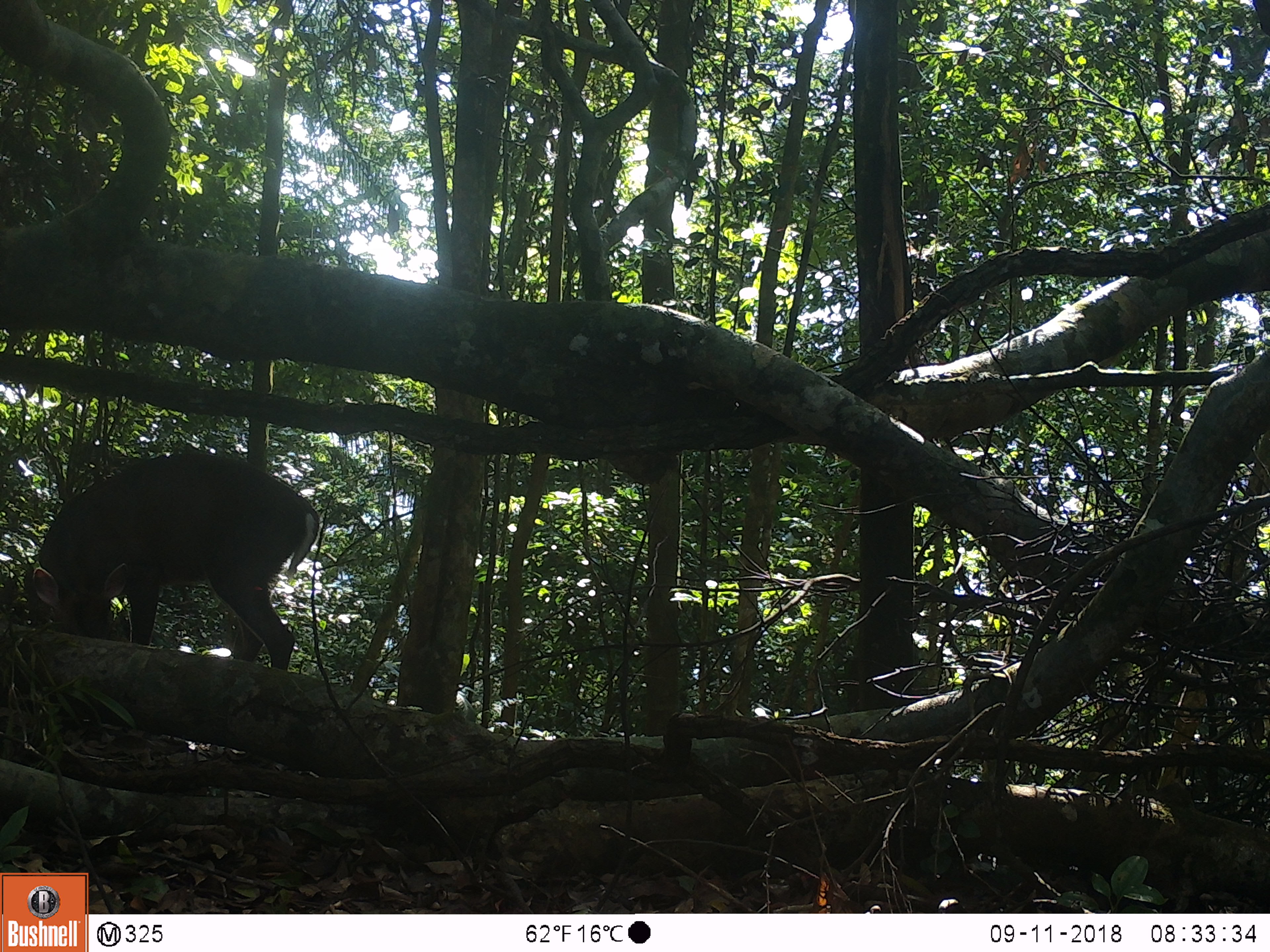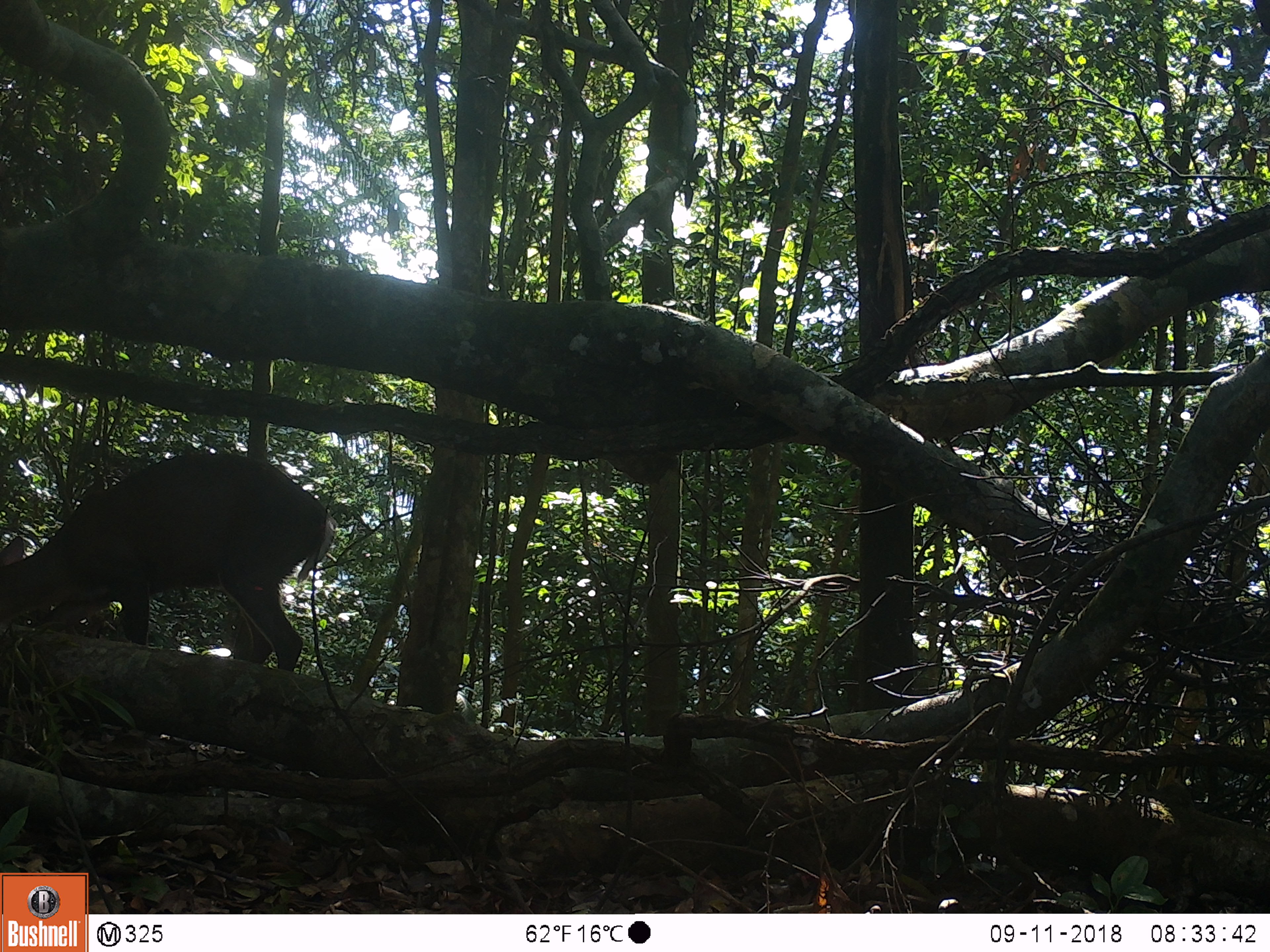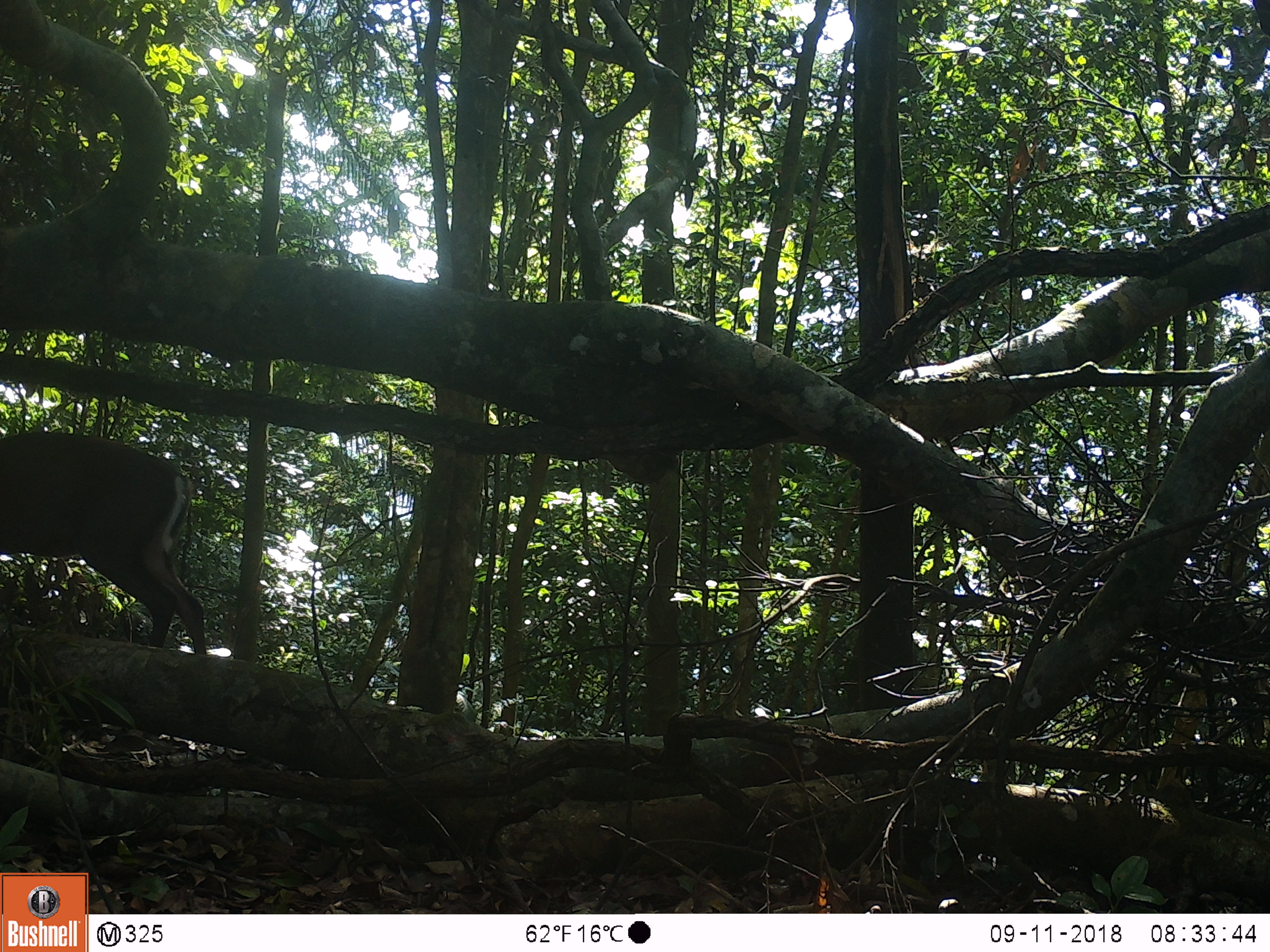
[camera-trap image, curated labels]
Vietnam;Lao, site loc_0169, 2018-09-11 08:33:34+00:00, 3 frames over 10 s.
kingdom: Animalia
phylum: Chordata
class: Mammalia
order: Artiodactyla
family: Cervidae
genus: Muntiacus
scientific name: Muntiacus rooseveltorum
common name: roosevelt's muntjac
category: roosevelts muntjac group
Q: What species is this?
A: Roosevelts muntjac group (roosevelt's muntjac) (Muntiacus rooseveltorum).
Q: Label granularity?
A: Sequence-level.